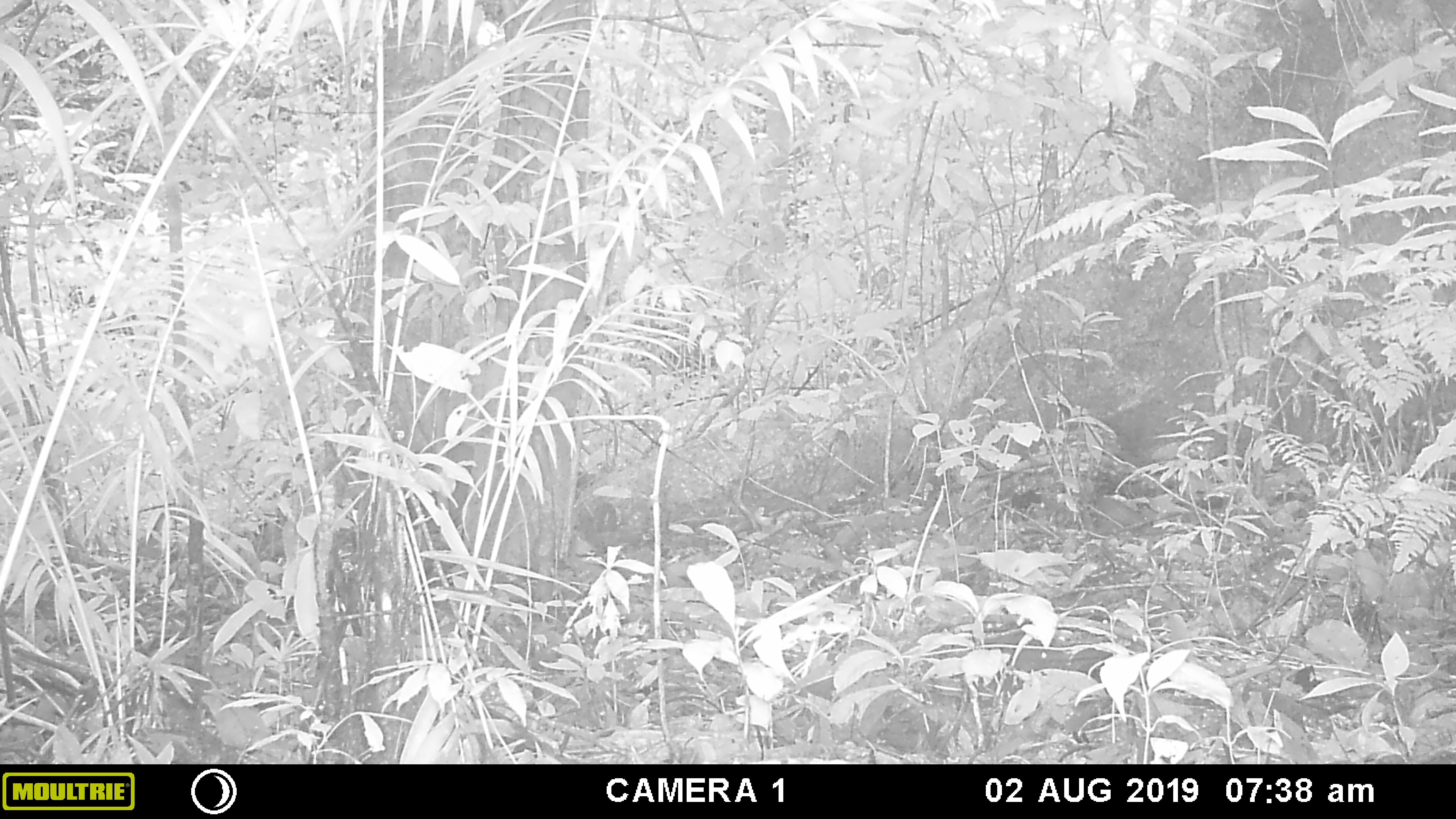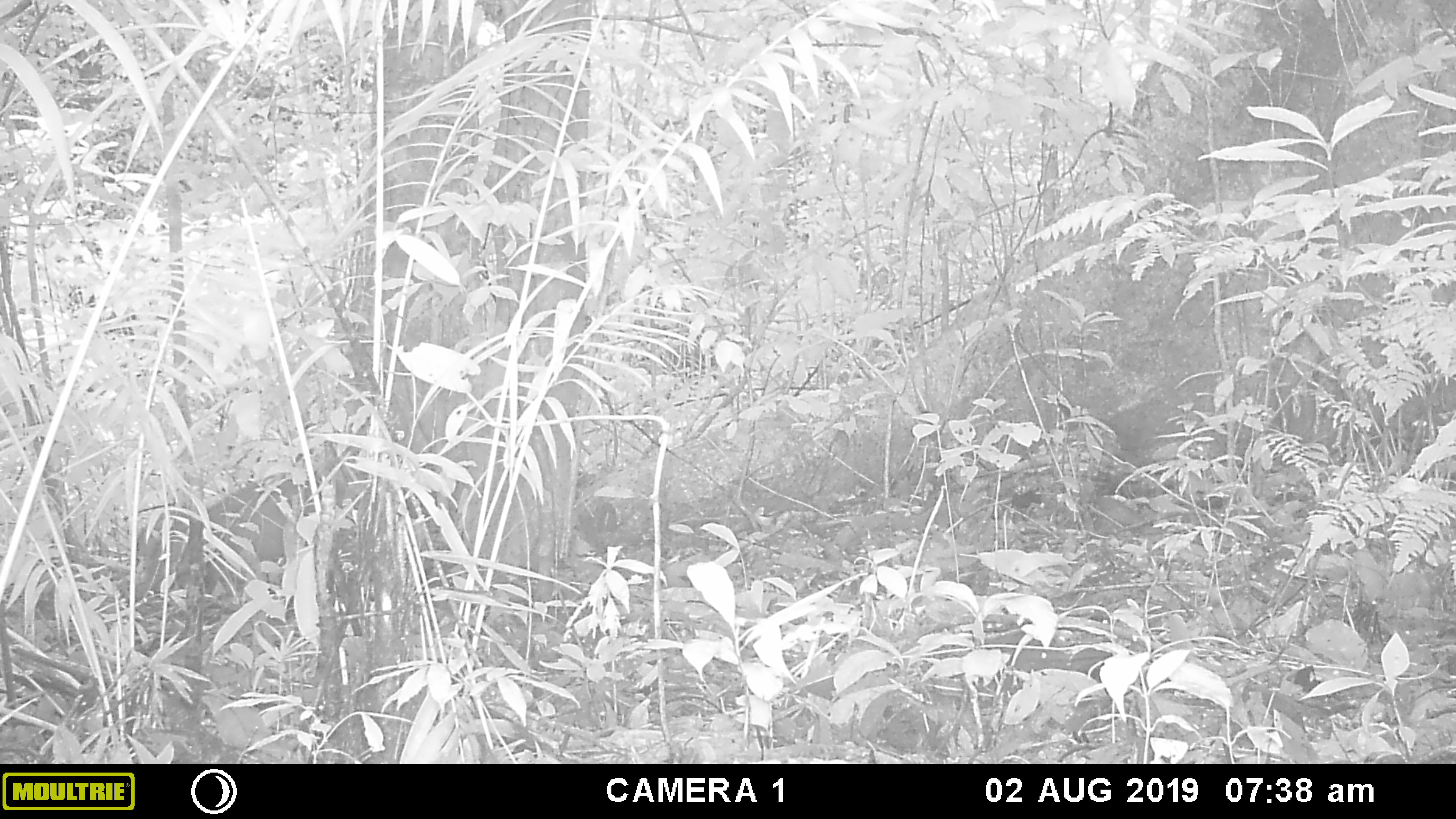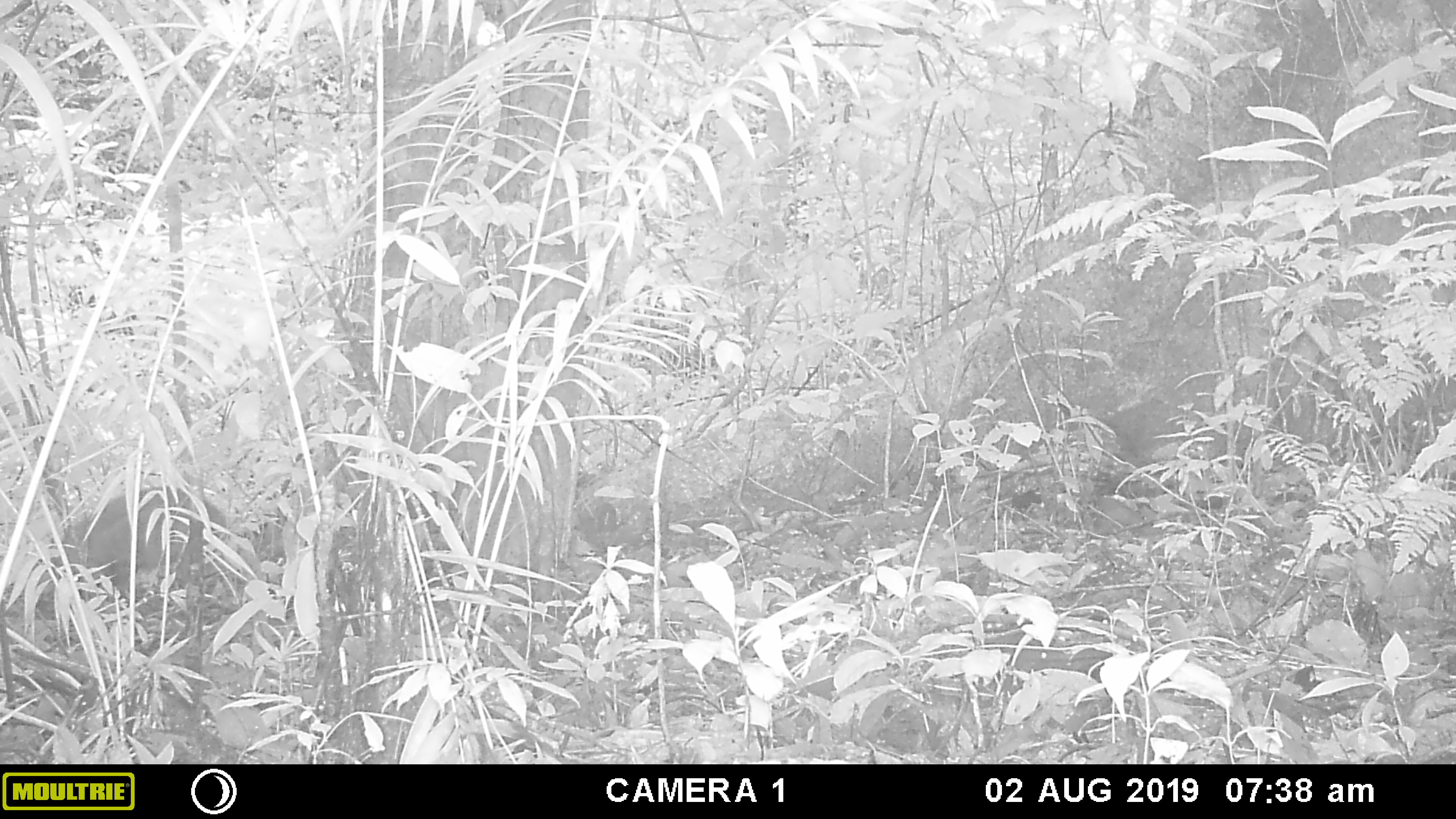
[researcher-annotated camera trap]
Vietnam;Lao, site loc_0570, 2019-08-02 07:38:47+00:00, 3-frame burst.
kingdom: Animalia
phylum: Chordata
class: Mammalia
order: Artiodactyla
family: Suidae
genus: Sus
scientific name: Sus scrofa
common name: eurasian wild pig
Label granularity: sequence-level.